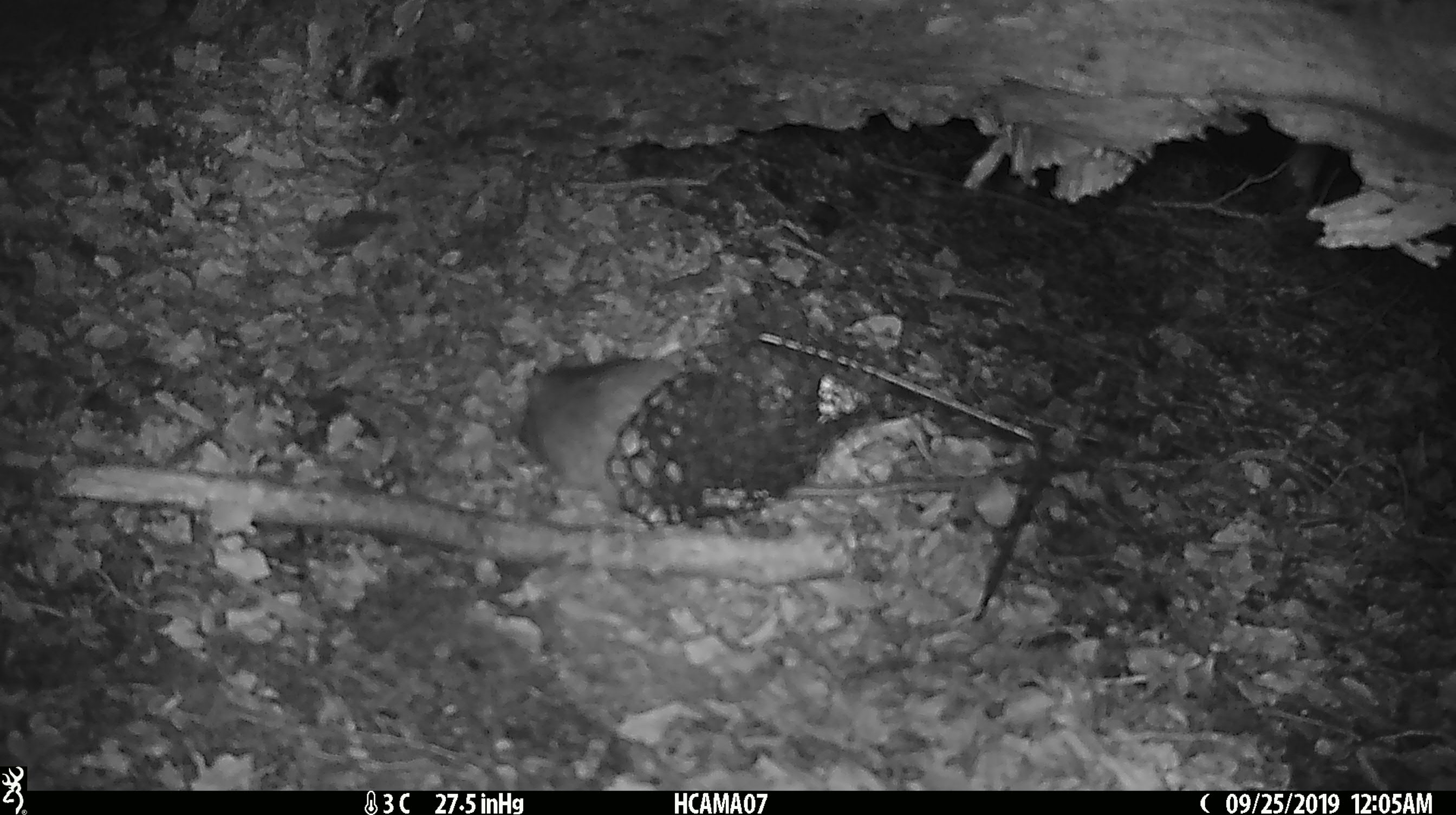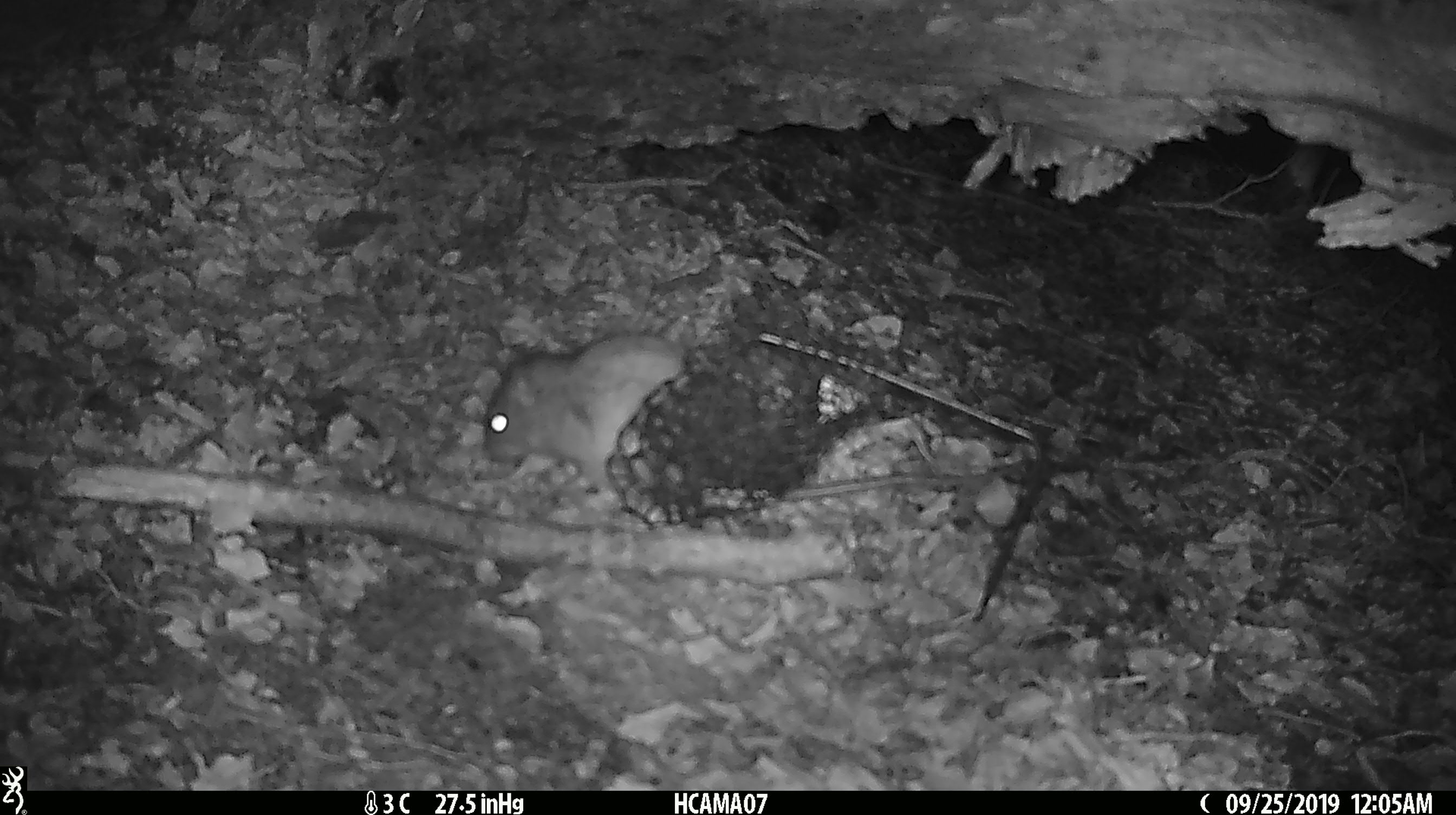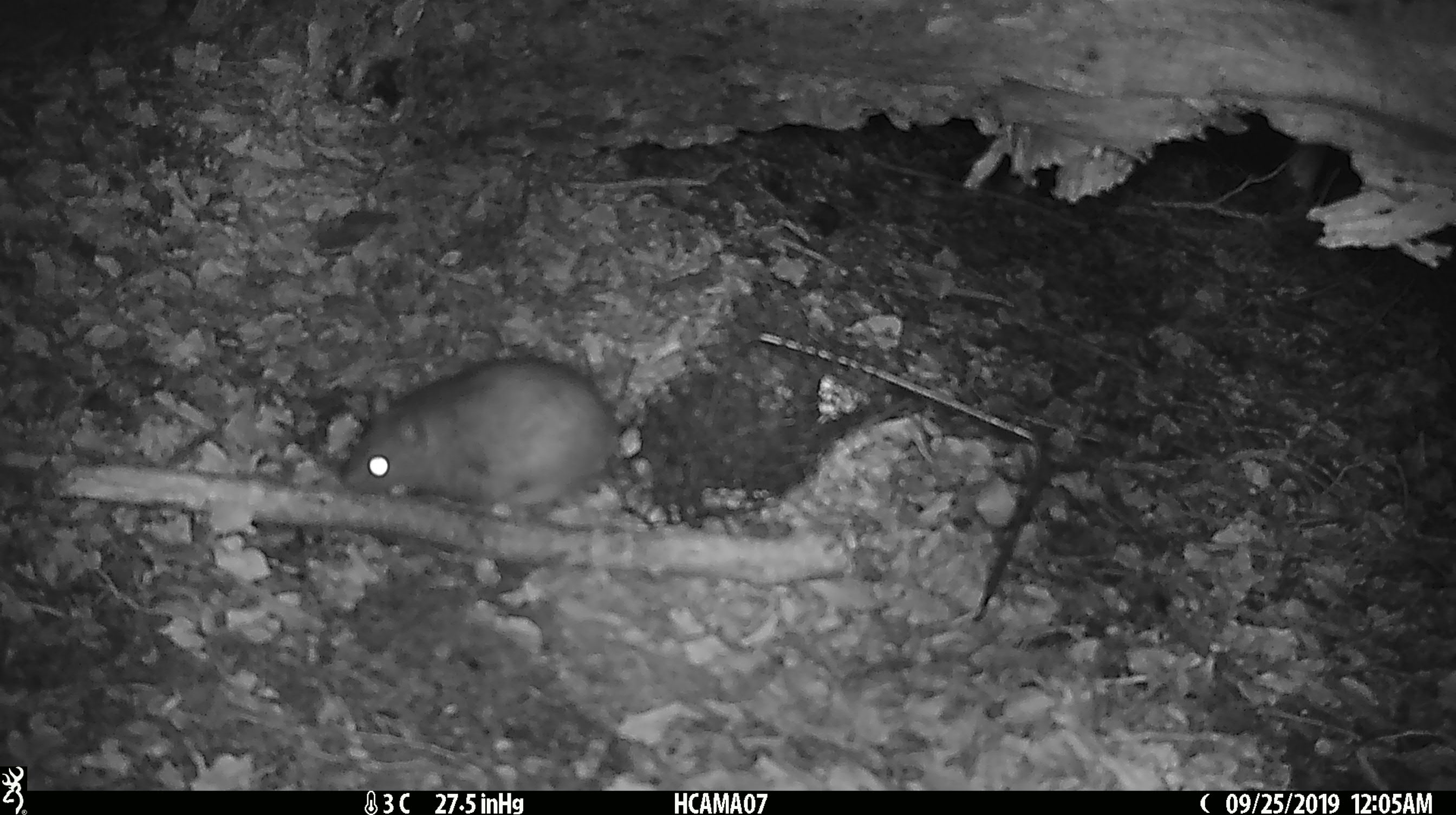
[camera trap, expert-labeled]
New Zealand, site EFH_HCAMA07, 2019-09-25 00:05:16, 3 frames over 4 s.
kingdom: Animalia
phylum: Chordata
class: Mammalia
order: Rodentia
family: Muridae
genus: Rattus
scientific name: Rattus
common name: rat